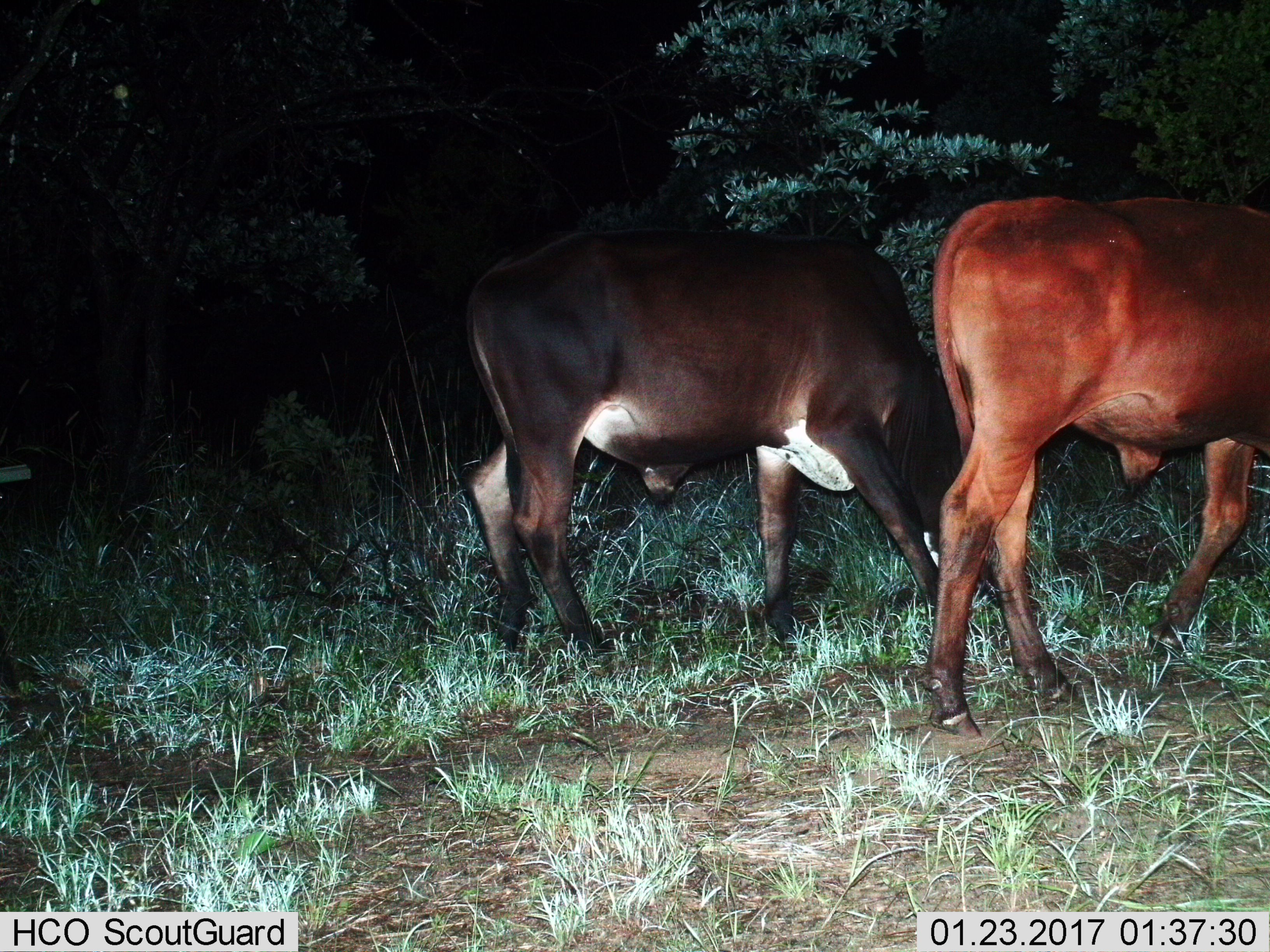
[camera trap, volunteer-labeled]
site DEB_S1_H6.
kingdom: Animalia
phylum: Chordata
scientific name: Vertebrata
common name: domestic animal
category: domesticanimal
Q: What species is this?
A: Domesticanimal (domestic animal) (Vertebrata).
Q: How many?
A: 2.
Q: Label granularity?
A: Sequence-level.